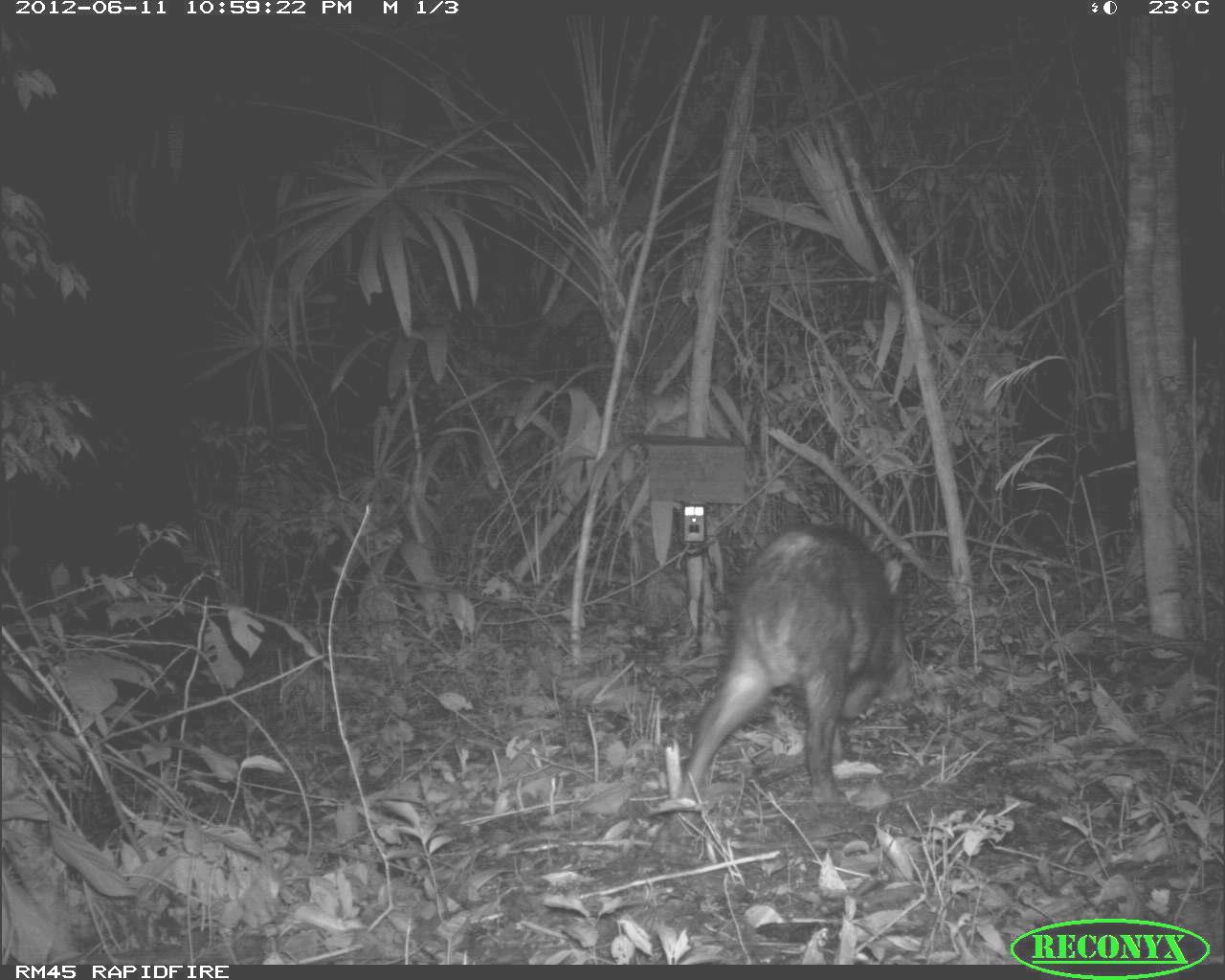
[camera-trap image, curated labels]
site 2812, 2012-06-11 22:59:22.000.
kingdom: Animalia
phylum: Chordata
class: Mammalia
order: Artiodactyla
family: Tayassuidae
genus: Tayassu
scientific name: Tayassu pecari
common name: white-lipped peccary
Tayassu pecari (white-lipped peccary), count 18, age adult.